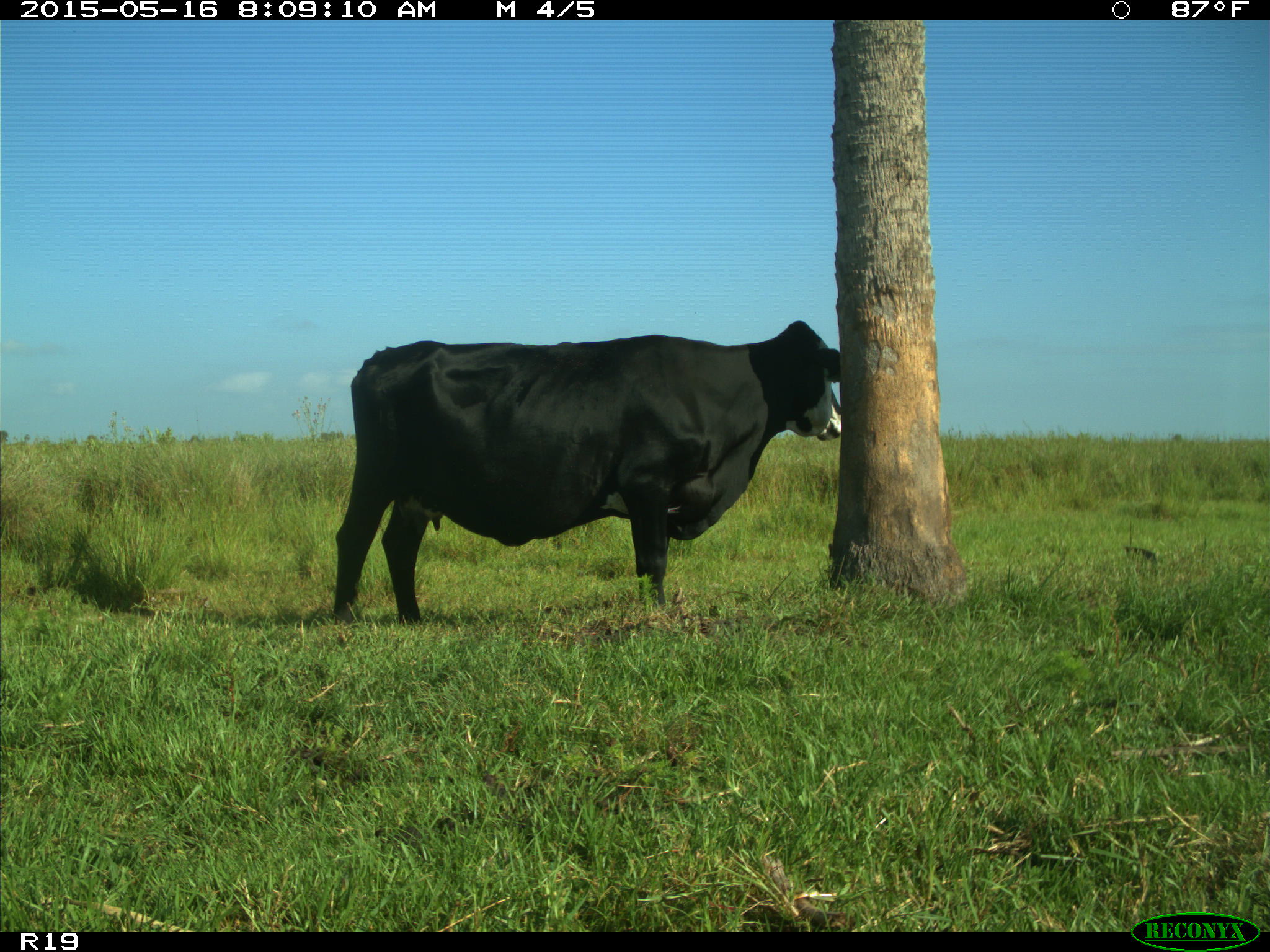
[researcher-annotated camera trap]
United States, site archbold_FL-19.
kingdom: Animalia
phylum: Chordata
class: Mammalia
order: Artiodactyla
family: Bovidae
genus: Bos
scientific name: Bos taurus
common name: domestic cow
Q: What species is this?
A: Bos taurus (domestic cow).